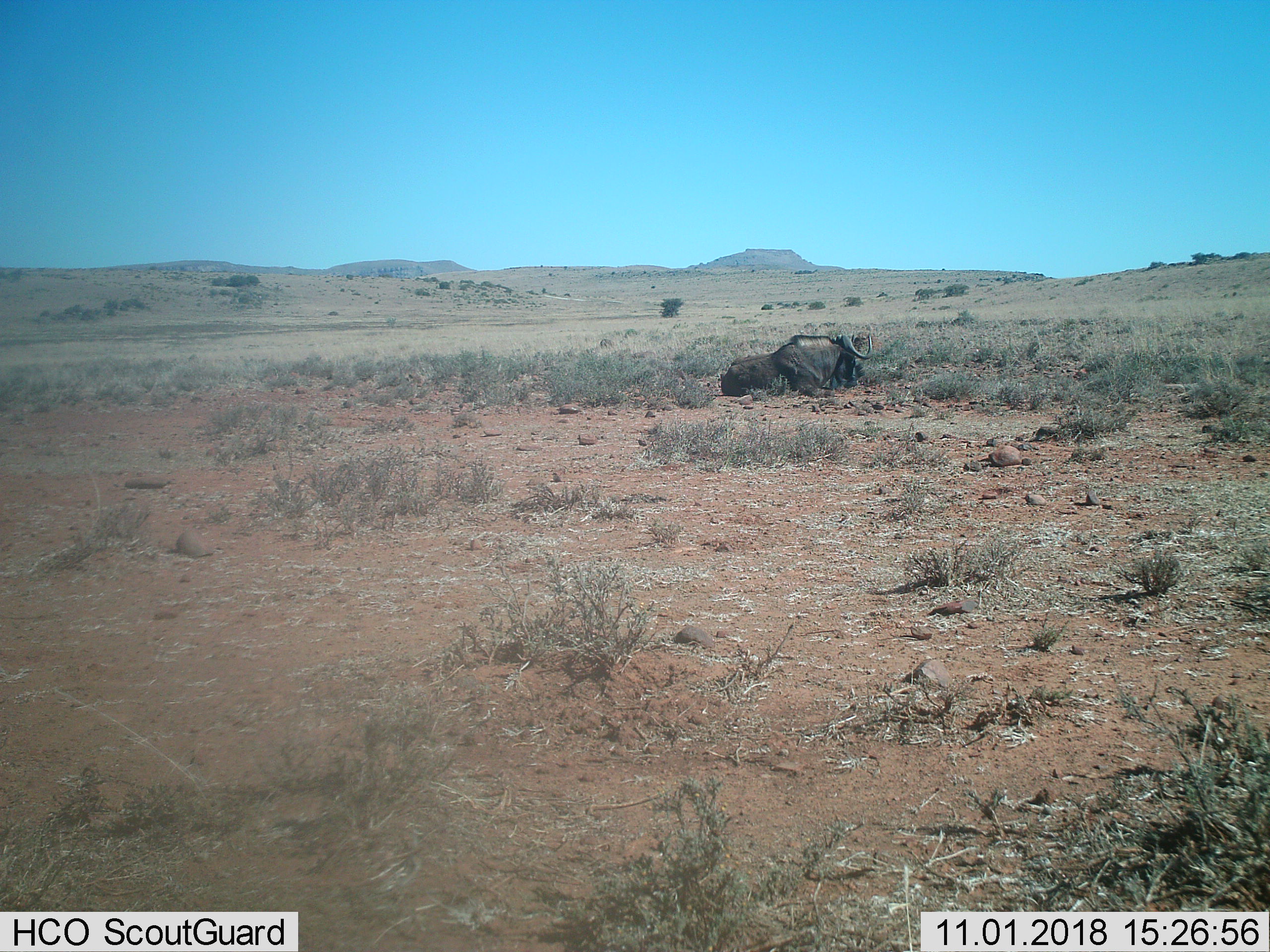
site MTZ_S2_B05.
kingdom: Animalia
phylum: Chordata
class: Mammalia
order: Artiodactyla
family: Bovidae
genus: Connochaetes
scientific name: Connochaetes gnou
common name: black wildebeest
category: wildebeestblack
Wildebeestblack (black wildebeest) (Connochaetes gnou), count 1. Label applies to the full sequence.